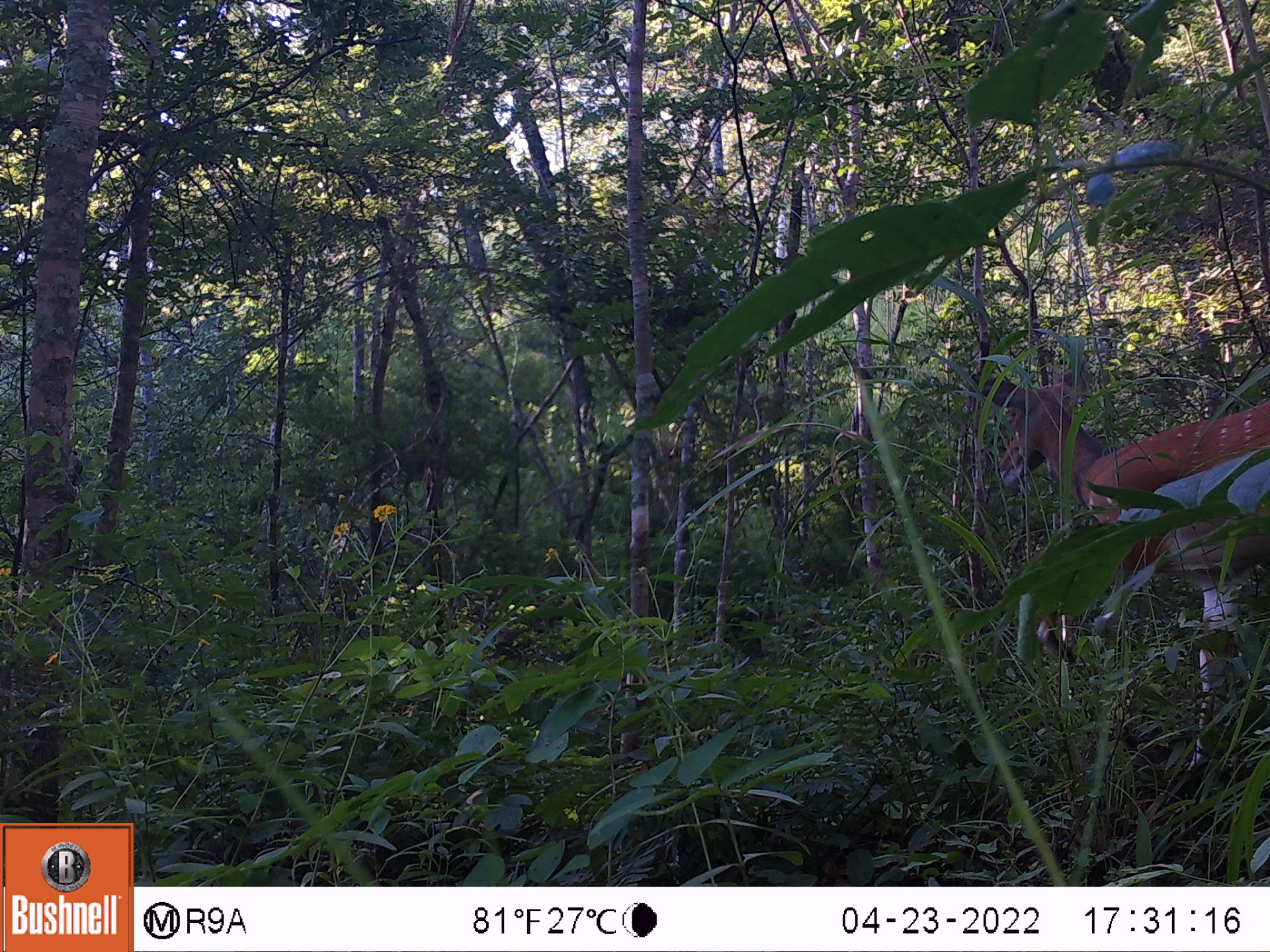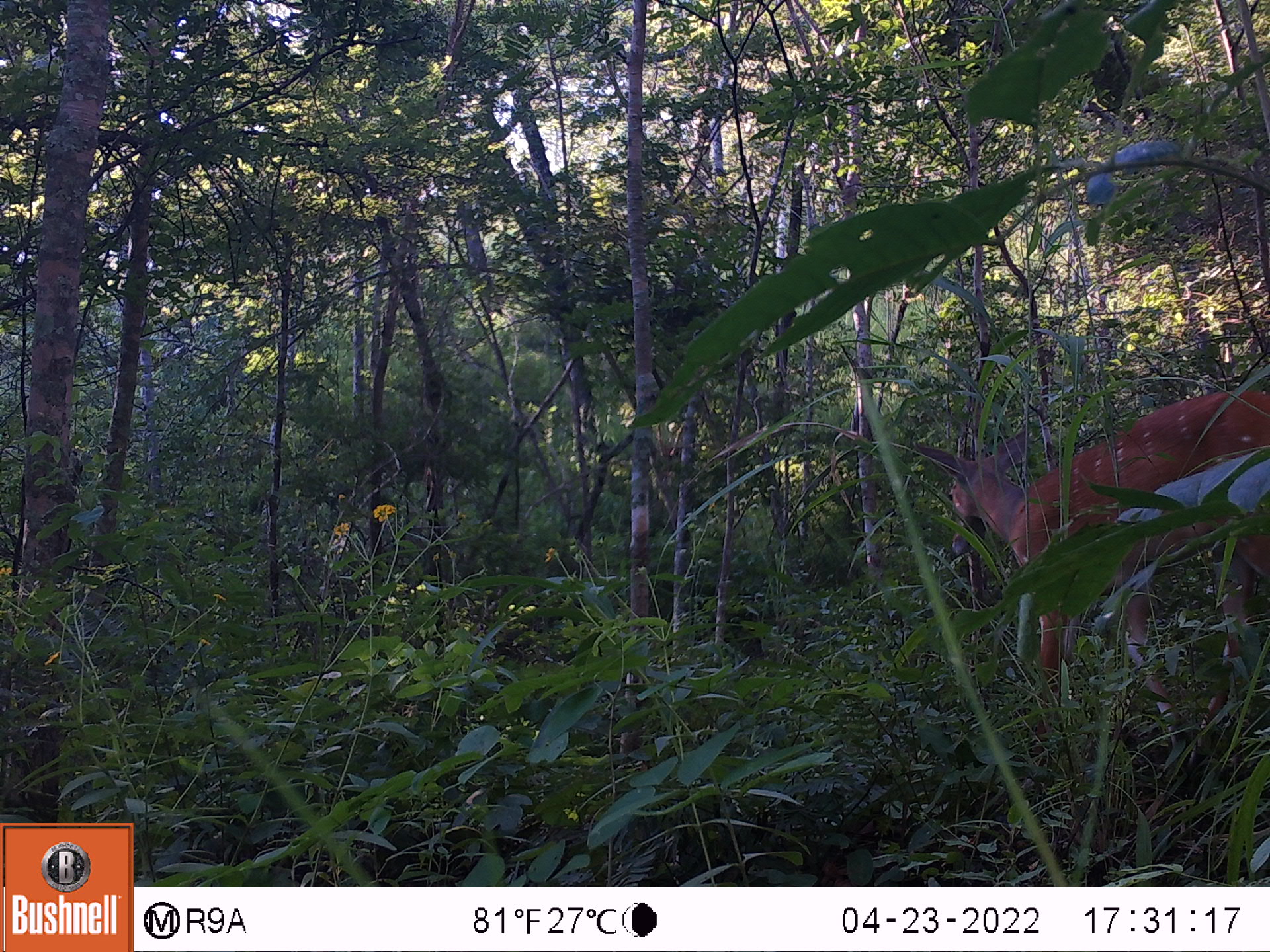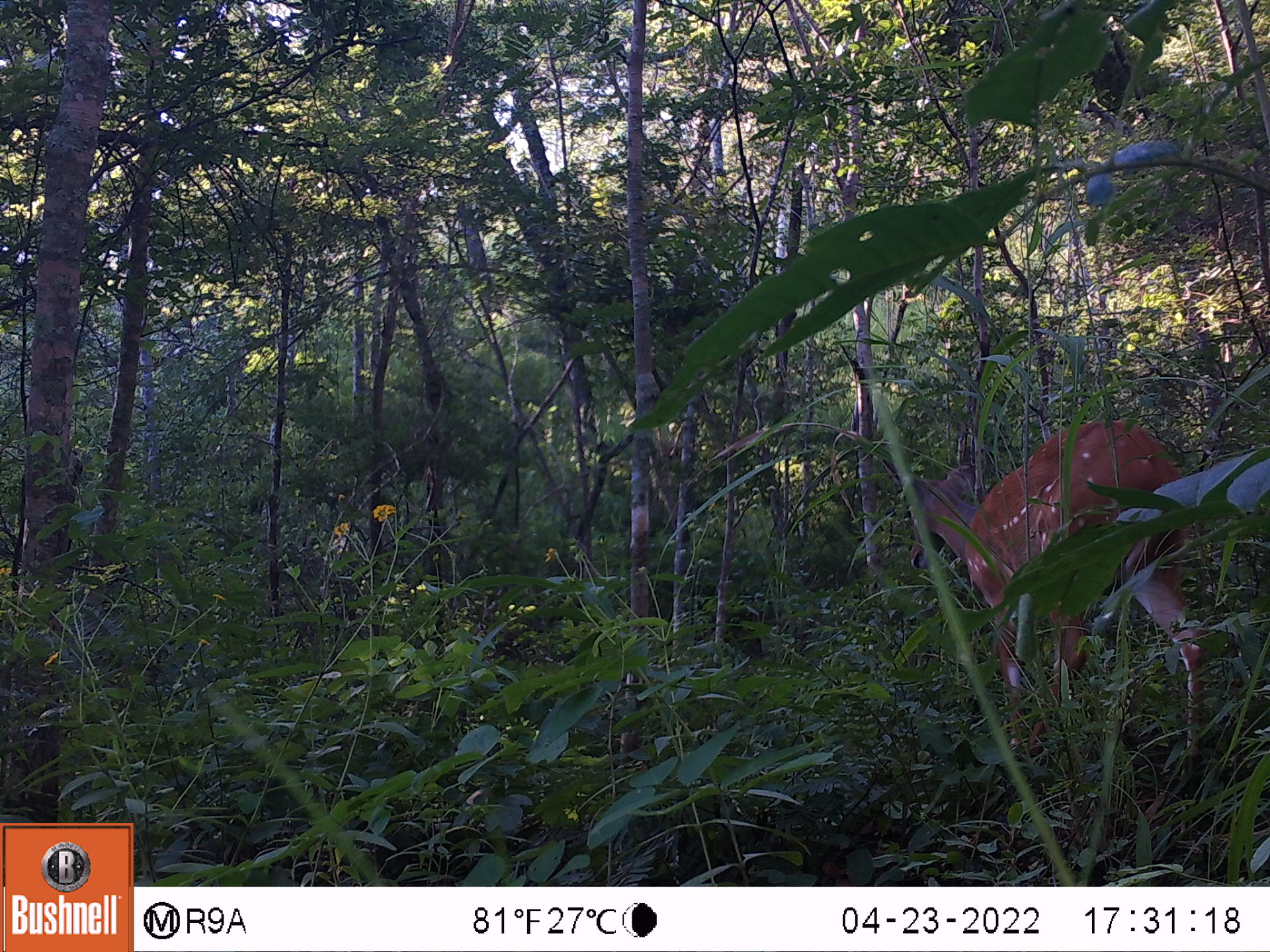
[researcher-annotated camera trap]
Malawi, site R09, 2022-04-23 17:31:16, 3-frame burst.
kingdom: Animalia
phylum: Chordata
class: Mammalia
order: Artiodactyla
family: Bovidae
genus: Tragelaphus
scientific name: Tragelaphus sylvaticus sylvaticus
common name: cape bushbuck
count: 1